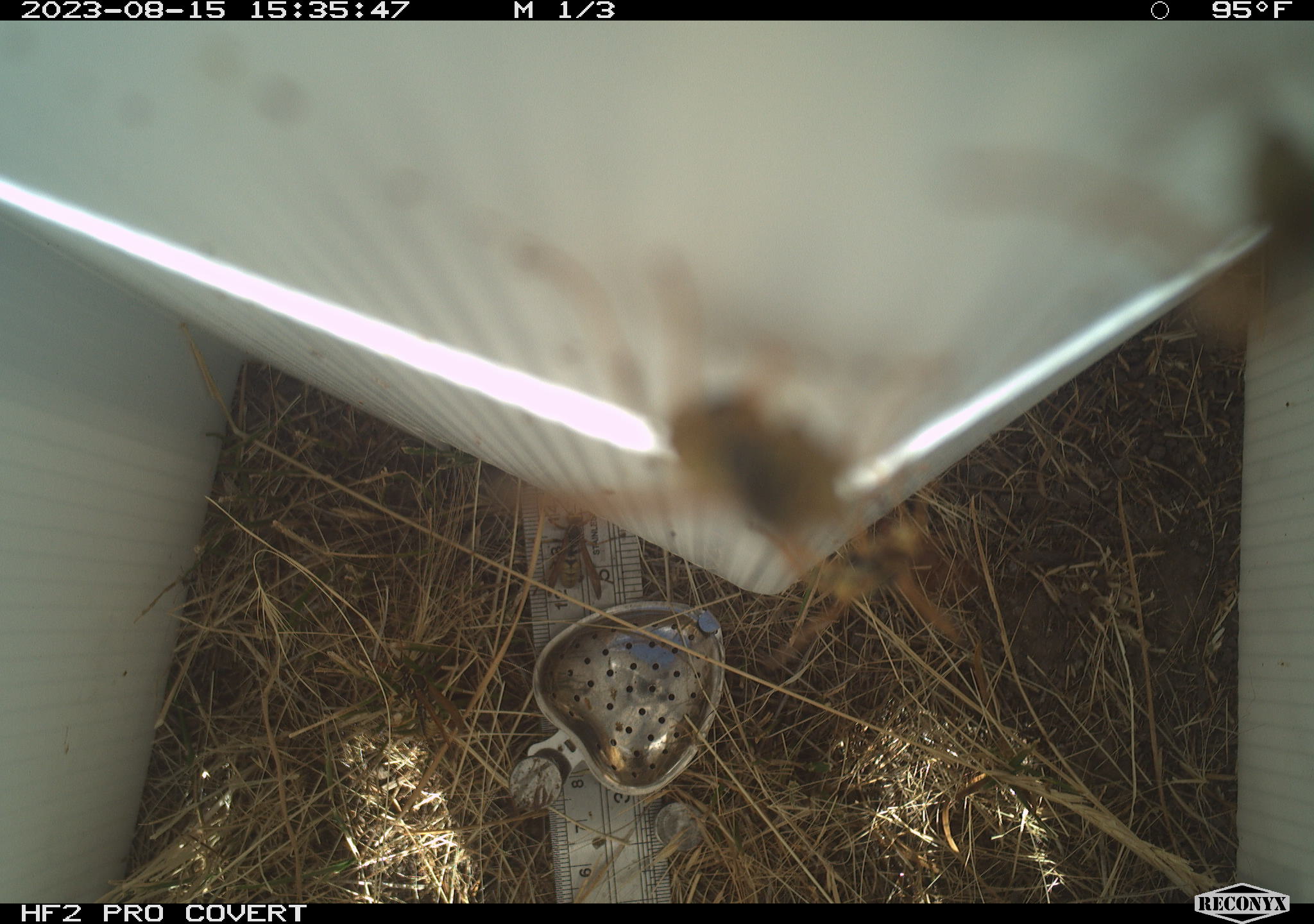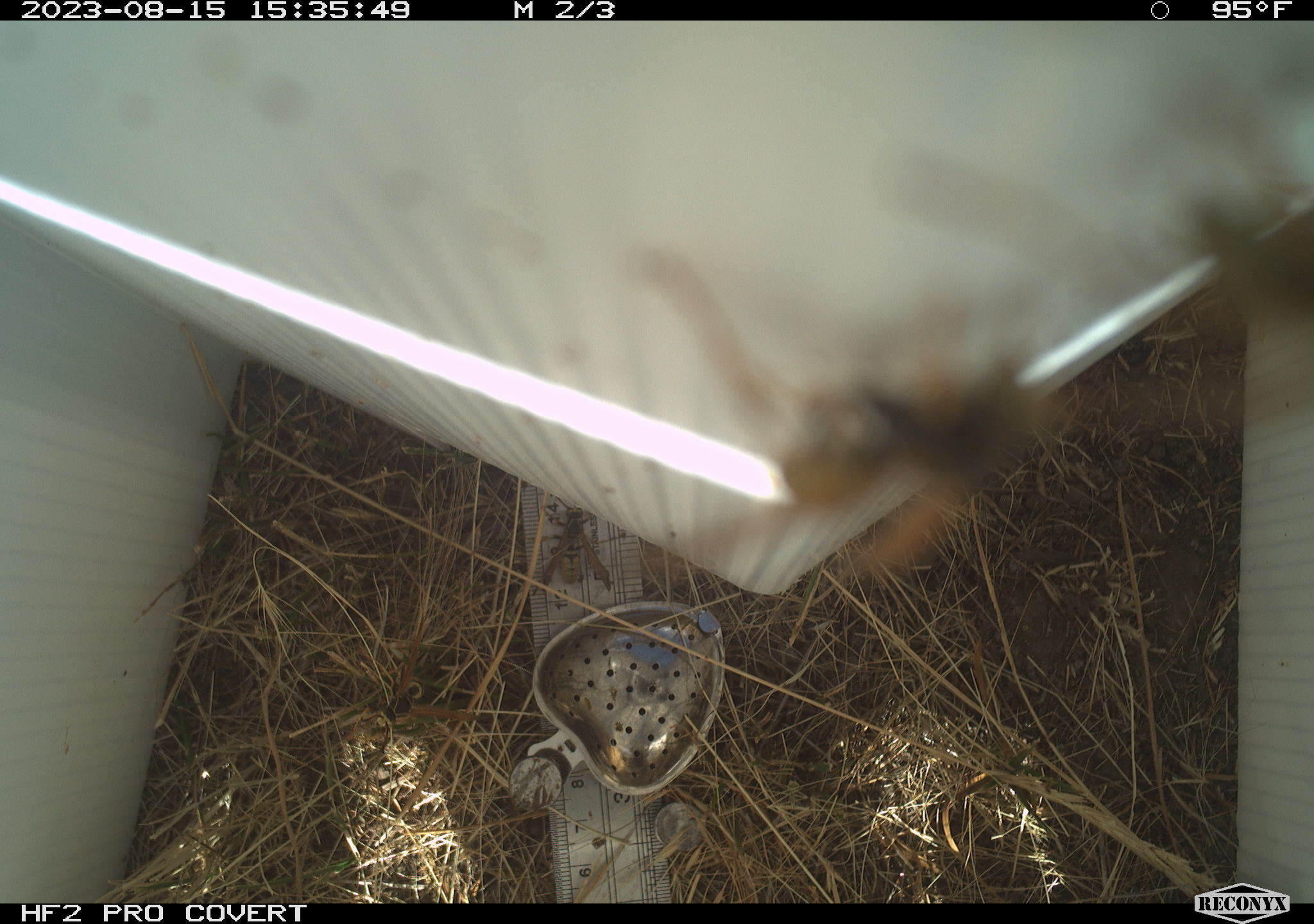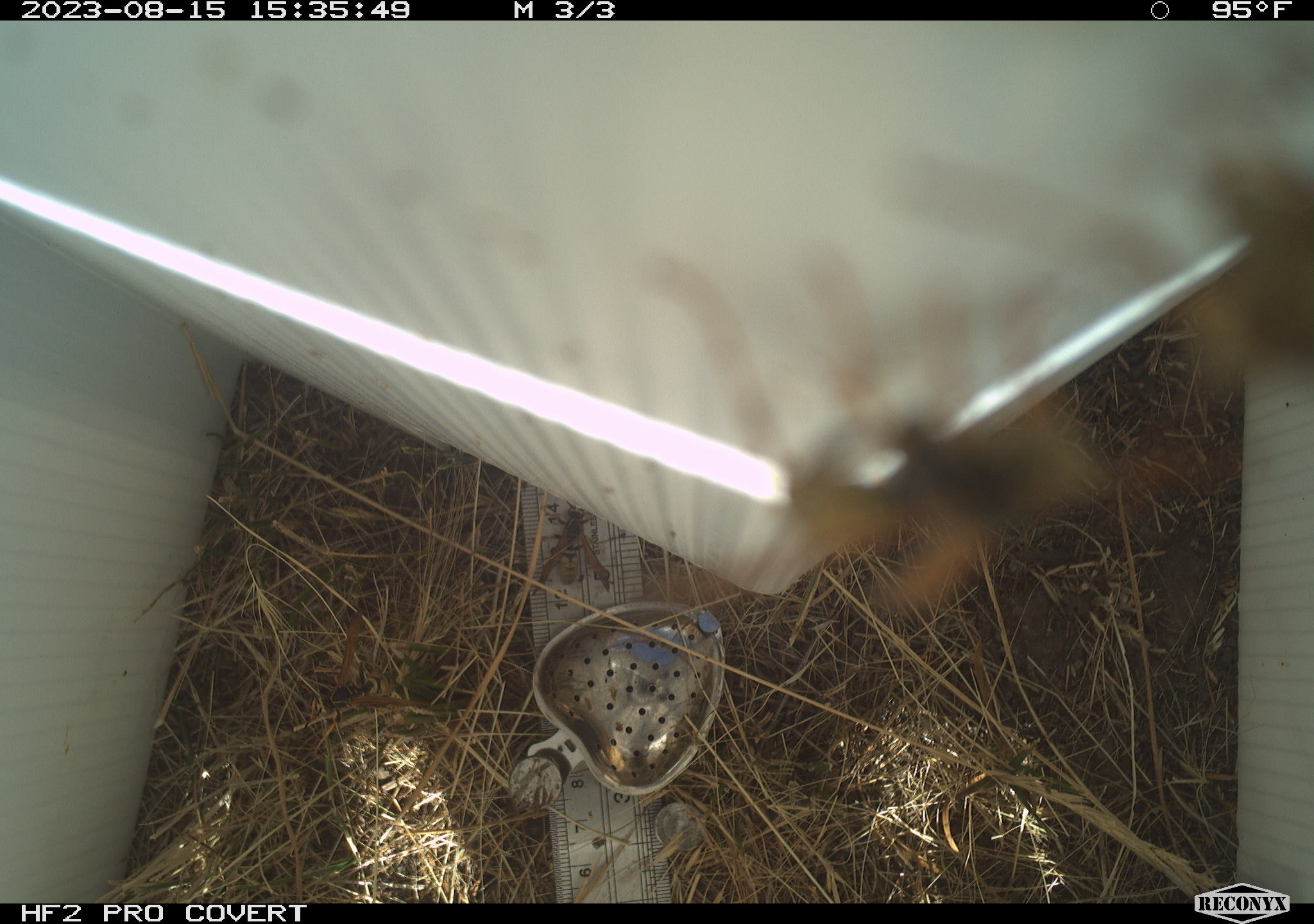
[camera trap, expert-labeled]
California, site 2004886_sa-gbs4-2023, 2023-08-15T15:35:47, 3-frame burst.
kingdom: Animalia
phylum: Arthropoda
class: Insecta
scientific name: Insecta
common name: insect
Insect (Insecta).